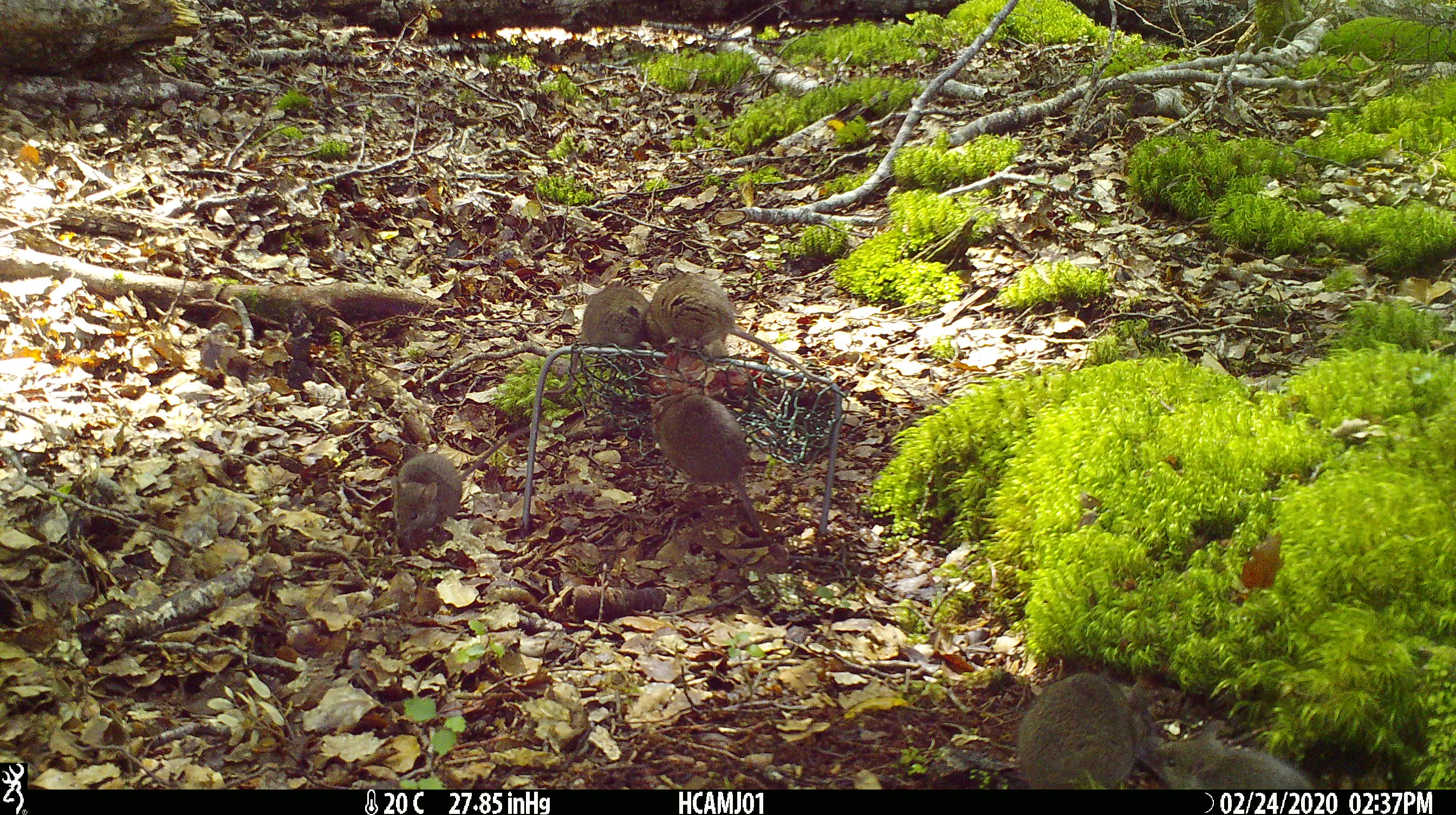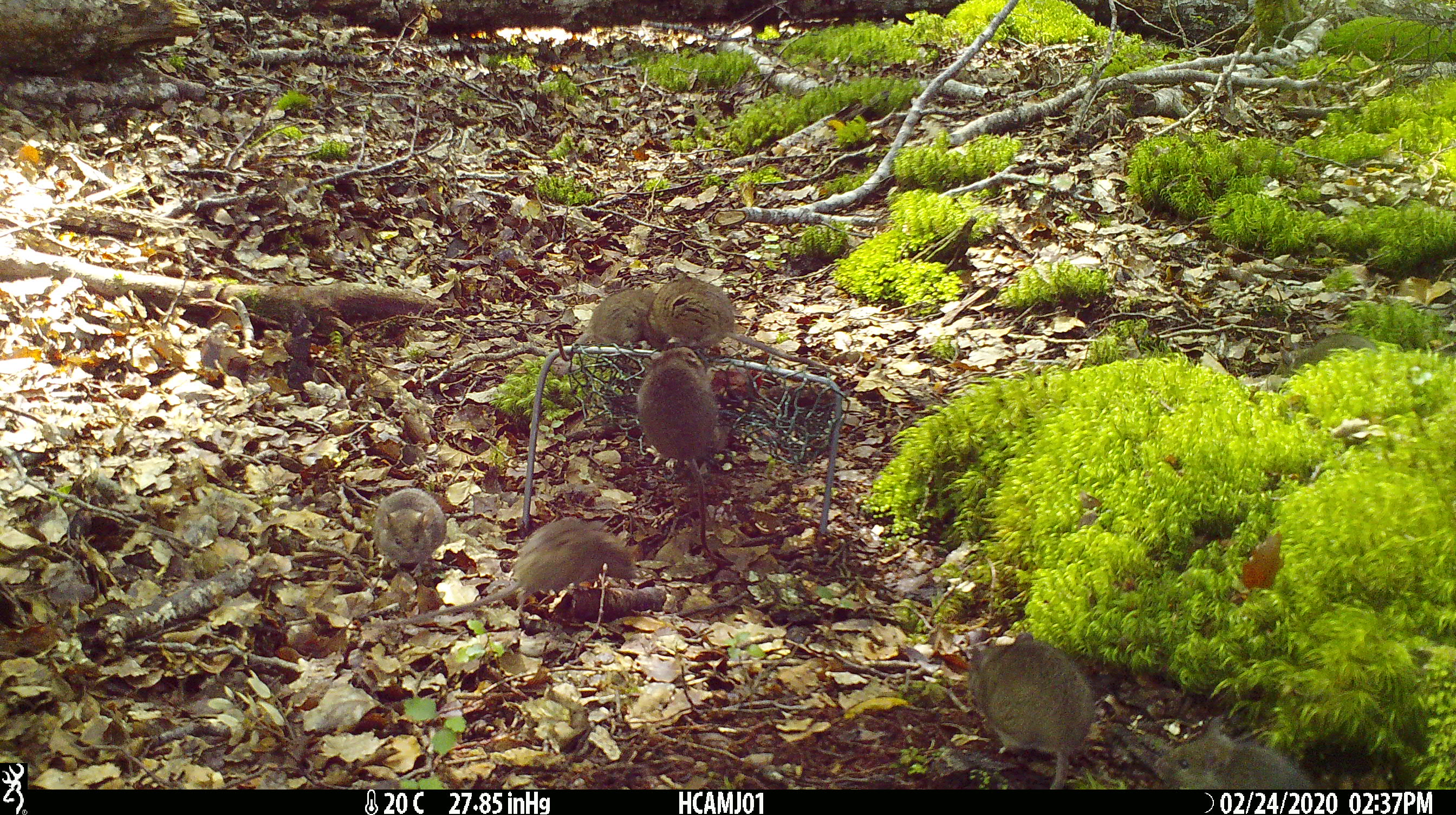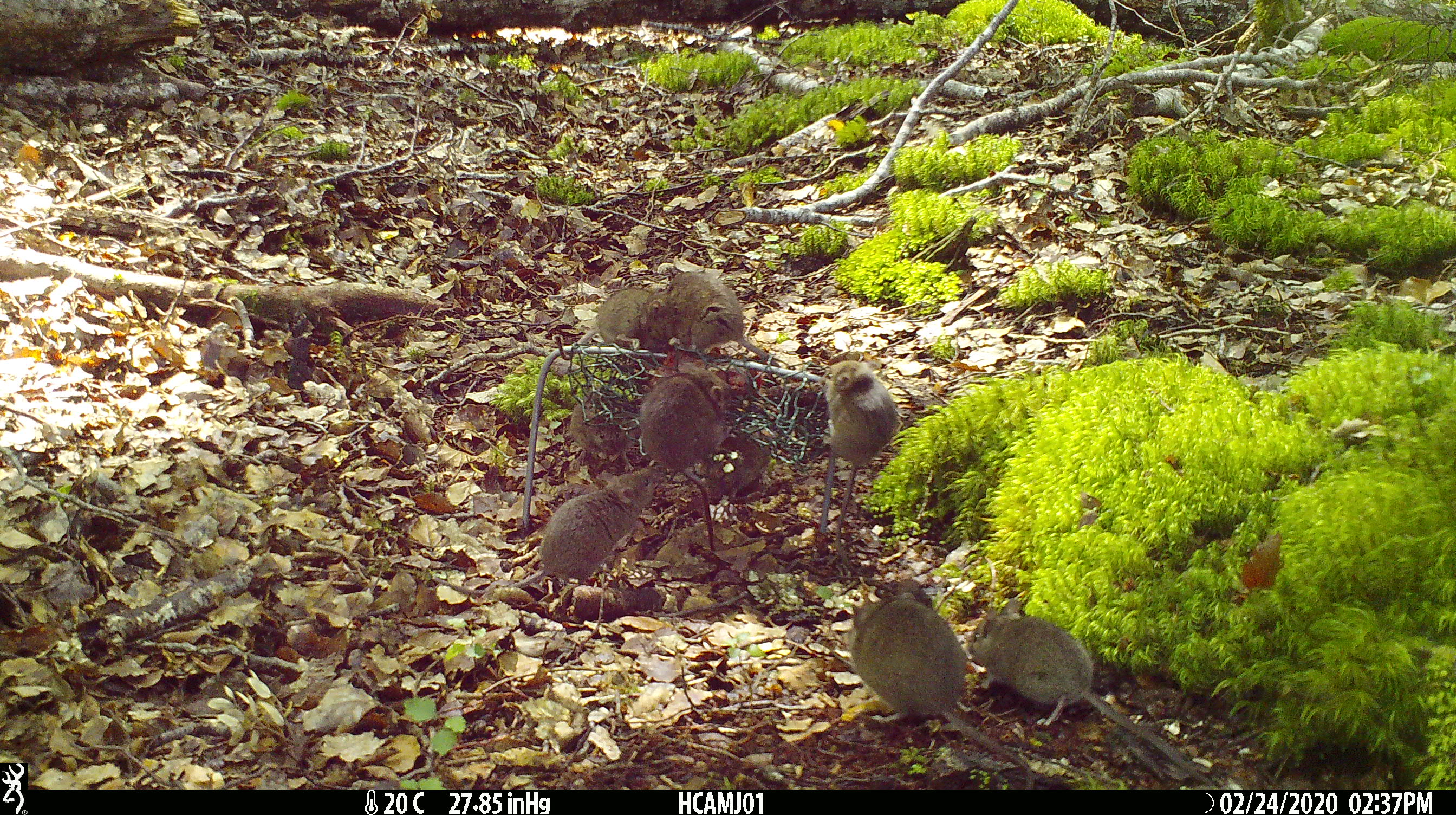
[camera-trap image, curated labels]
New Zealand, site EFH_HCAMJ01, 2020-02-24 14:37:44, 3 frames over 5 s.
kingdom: Animalia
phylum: Chordata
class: Mammalia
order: Rodentia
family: Muridae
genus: Mus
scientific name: Mus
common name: mouse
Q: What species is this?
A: Mouse (Mus).